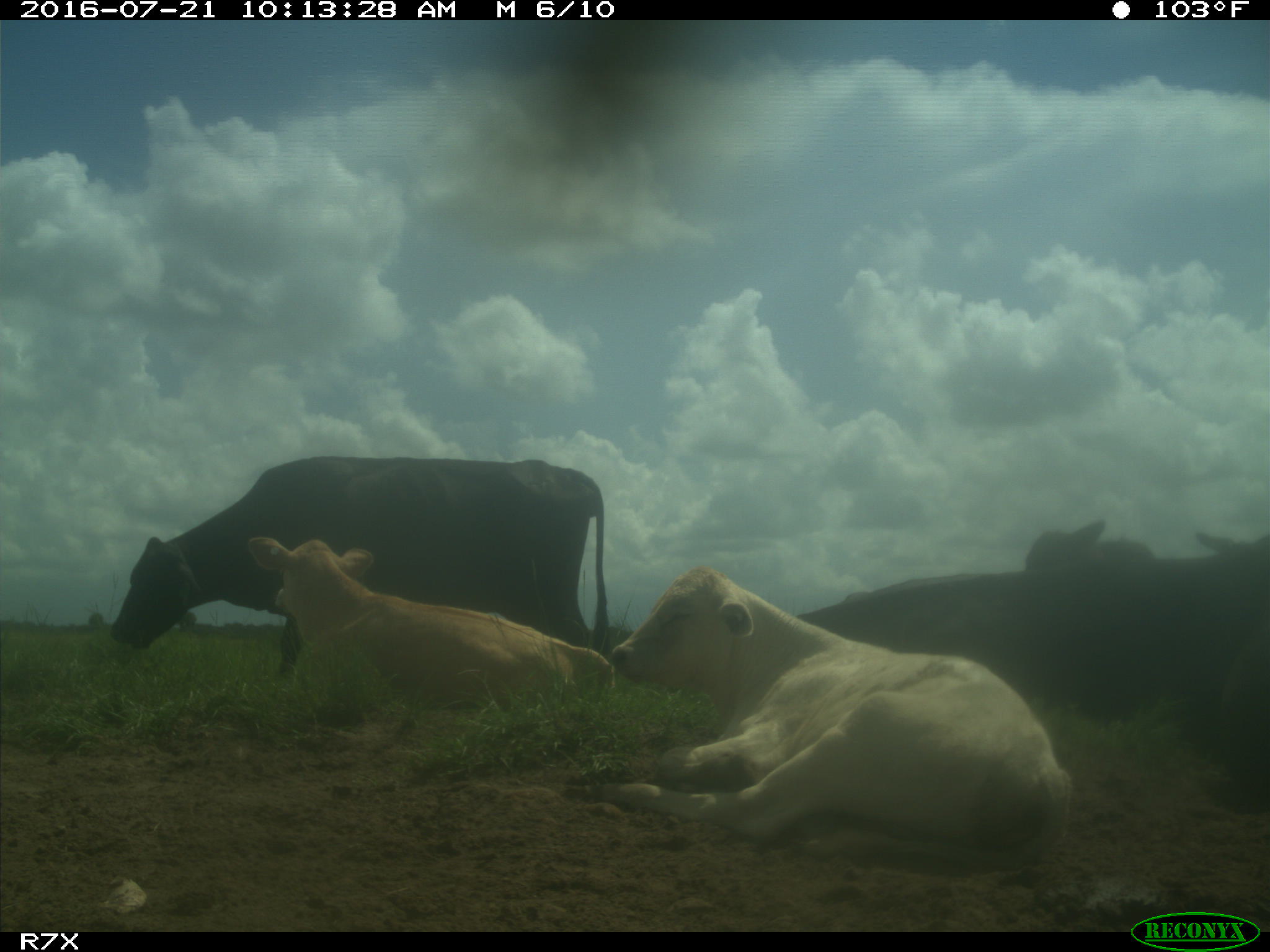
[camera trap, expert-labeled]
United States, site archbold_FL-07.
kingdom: Animalia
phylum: Chordata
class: Mammalia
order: Artiodactyla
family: Bovidae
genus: Bos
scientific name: Bos taurus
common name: domestic cow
Bos taurus (domestic cow).